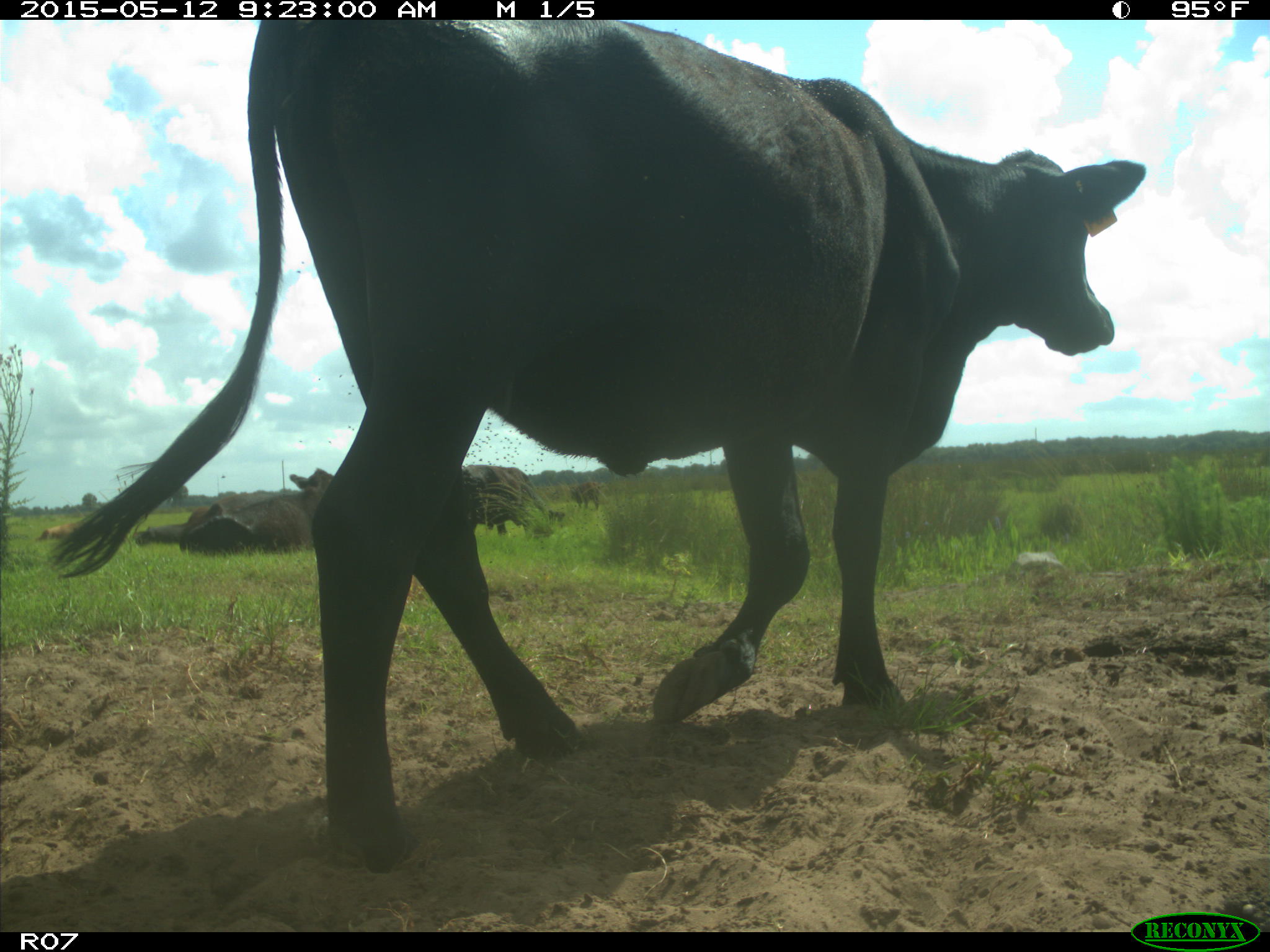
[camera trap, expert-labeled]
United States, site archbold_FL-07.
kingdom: Animalia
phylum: Chordata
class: Mammalia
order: Artiodactyla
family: Bovidae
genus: Bos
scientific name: Bos taurus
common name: domestic cow